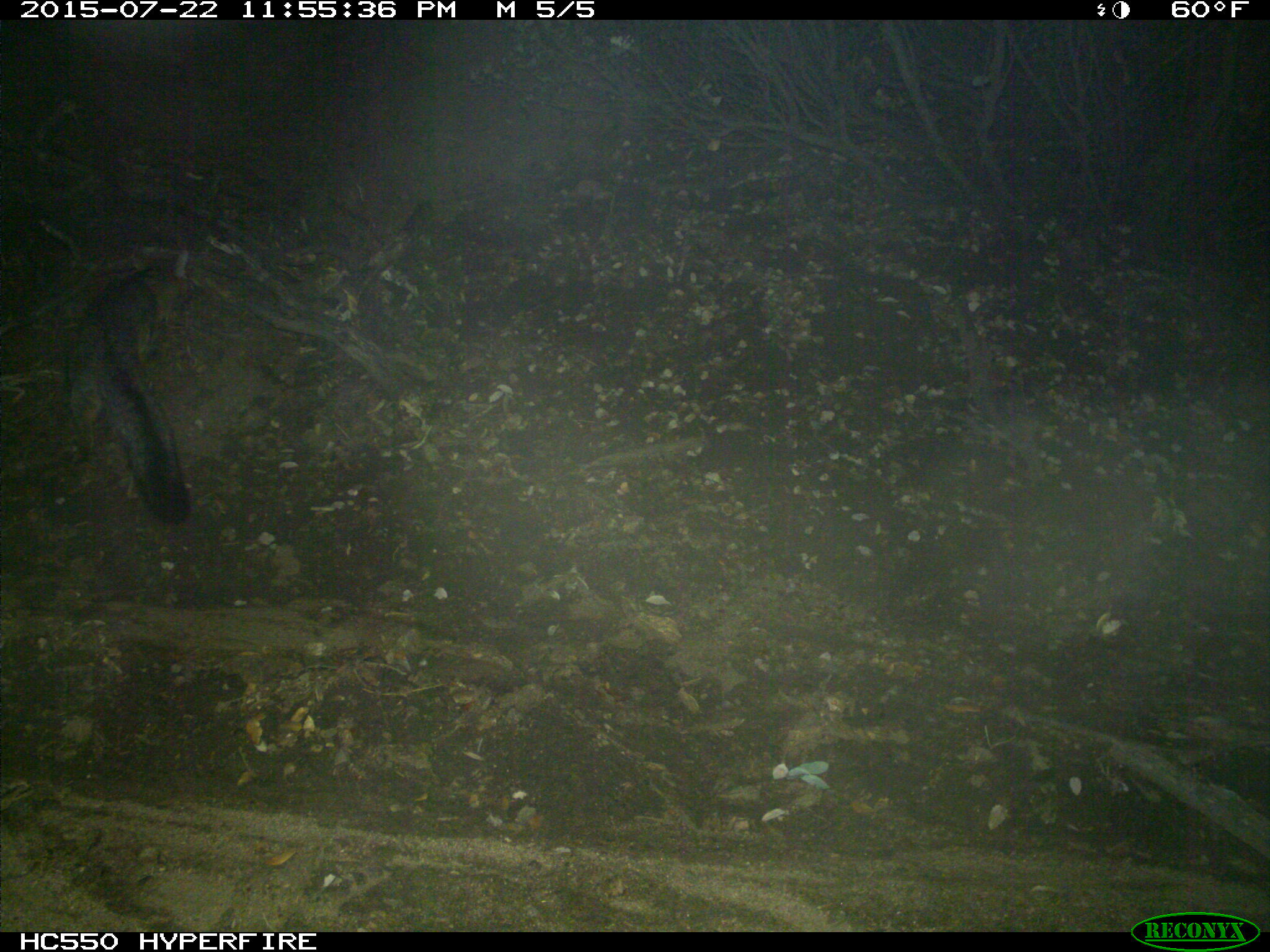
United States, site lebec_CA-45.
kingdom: Animalia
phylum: Chordata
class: Mammalia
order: Carnivora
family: Canidae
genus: Urocyon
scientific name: Urocyon cinereoargenteus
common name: gray fox